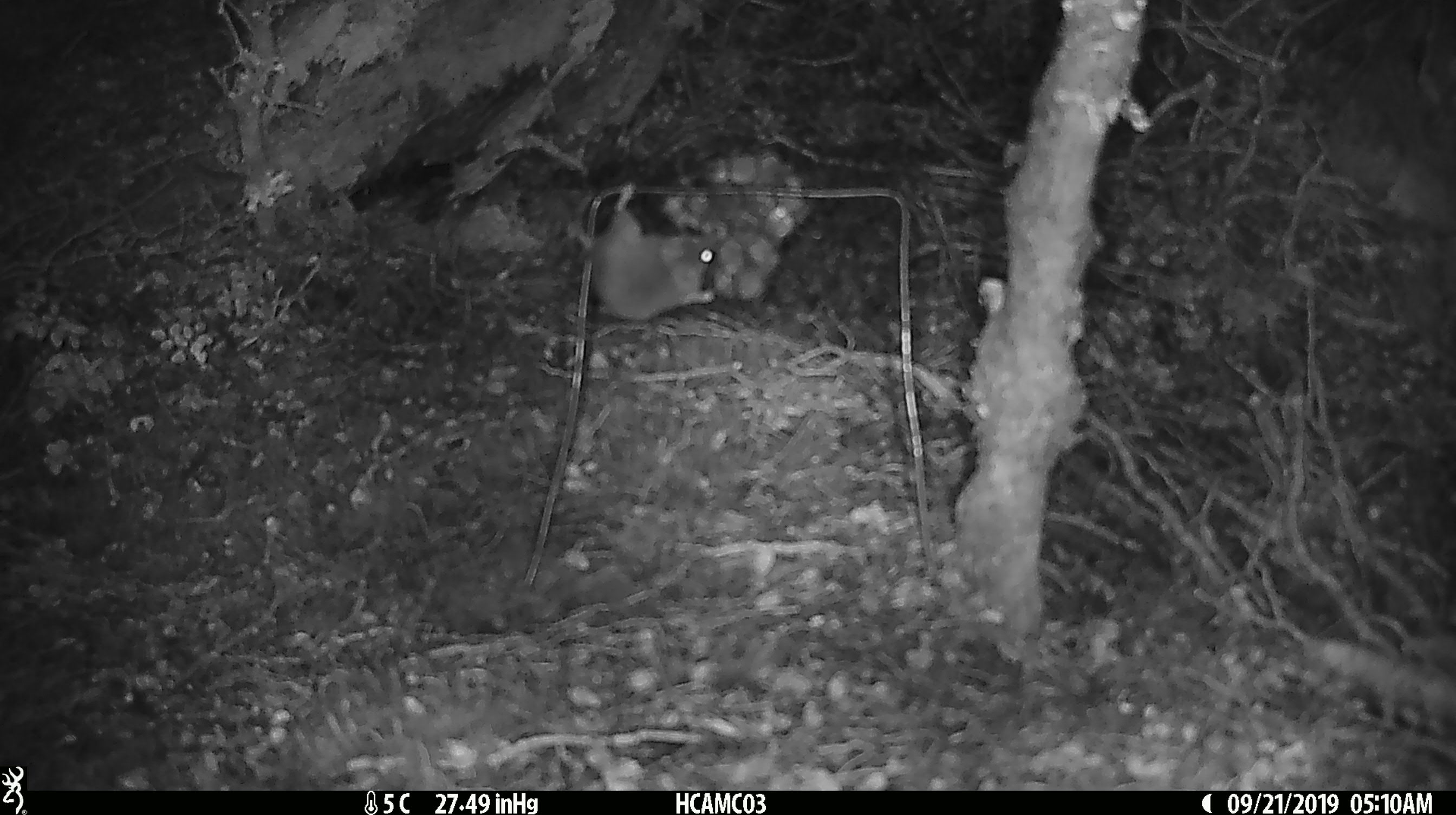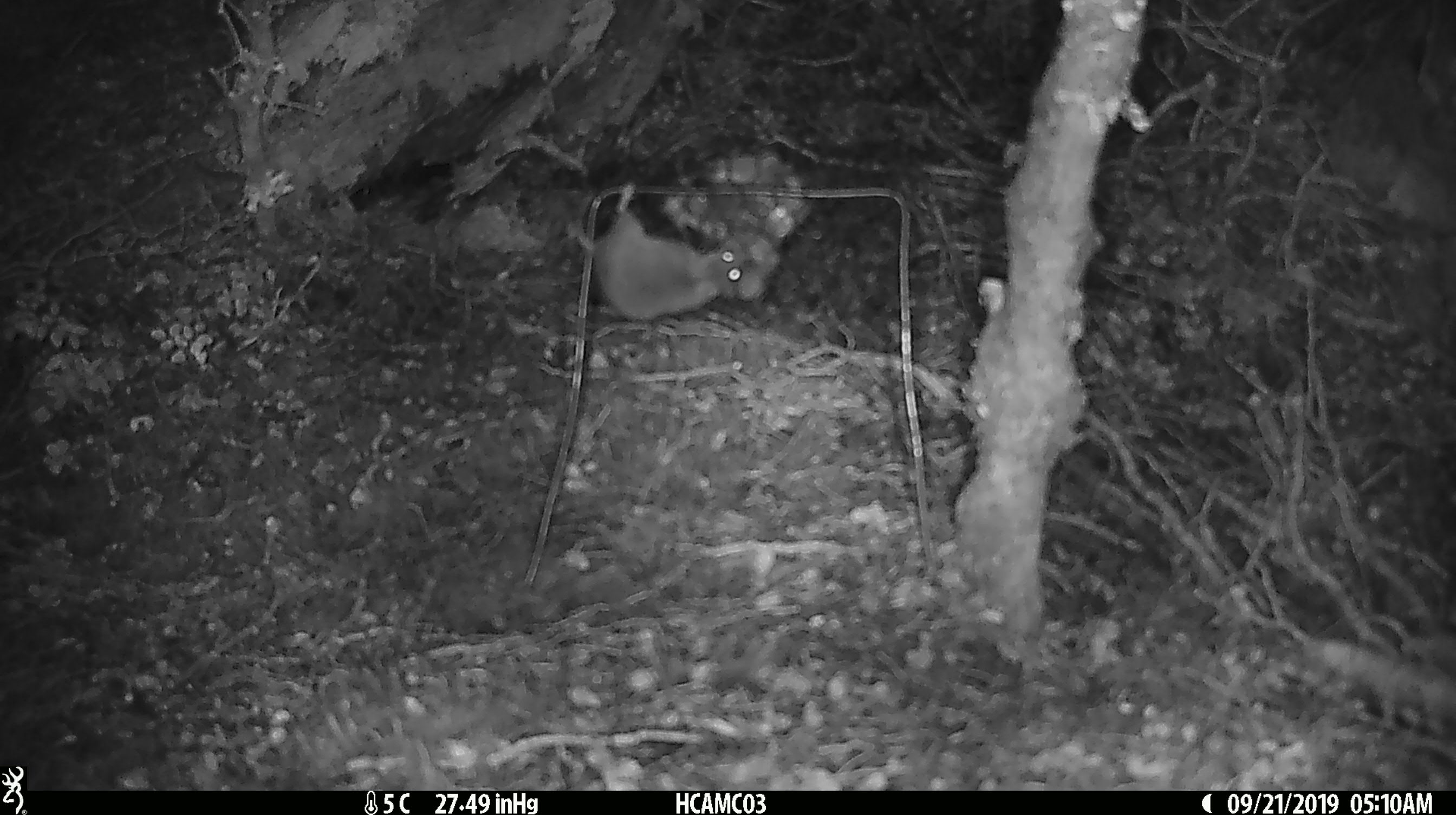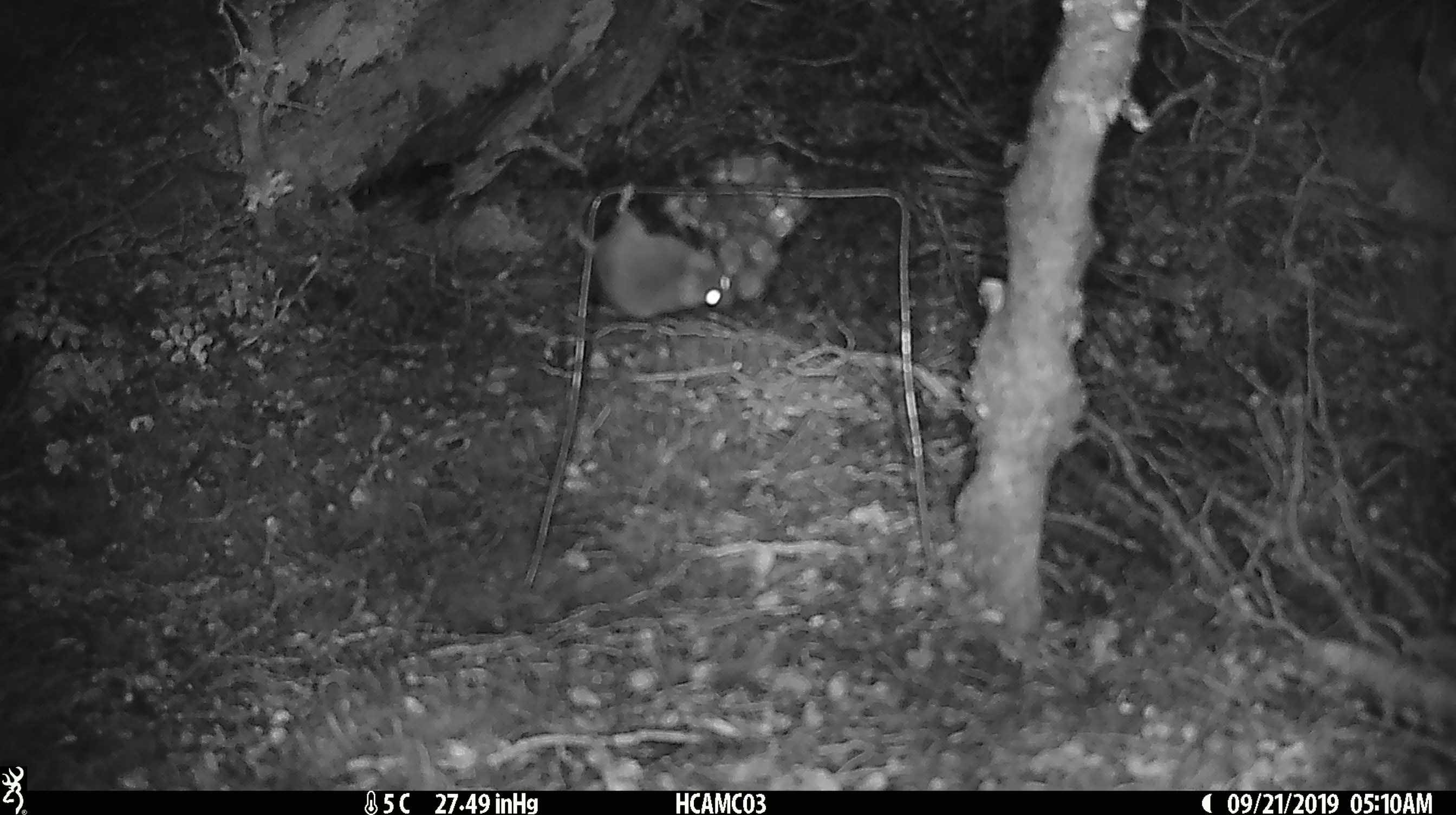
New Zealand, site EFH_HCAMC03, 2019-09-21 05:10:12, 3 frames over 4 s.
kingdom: Animalia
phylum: Chordata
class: Mammalia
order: Rodentia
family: Muridae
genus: Mus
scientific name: Mus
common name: mouse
Mouse (Mus).